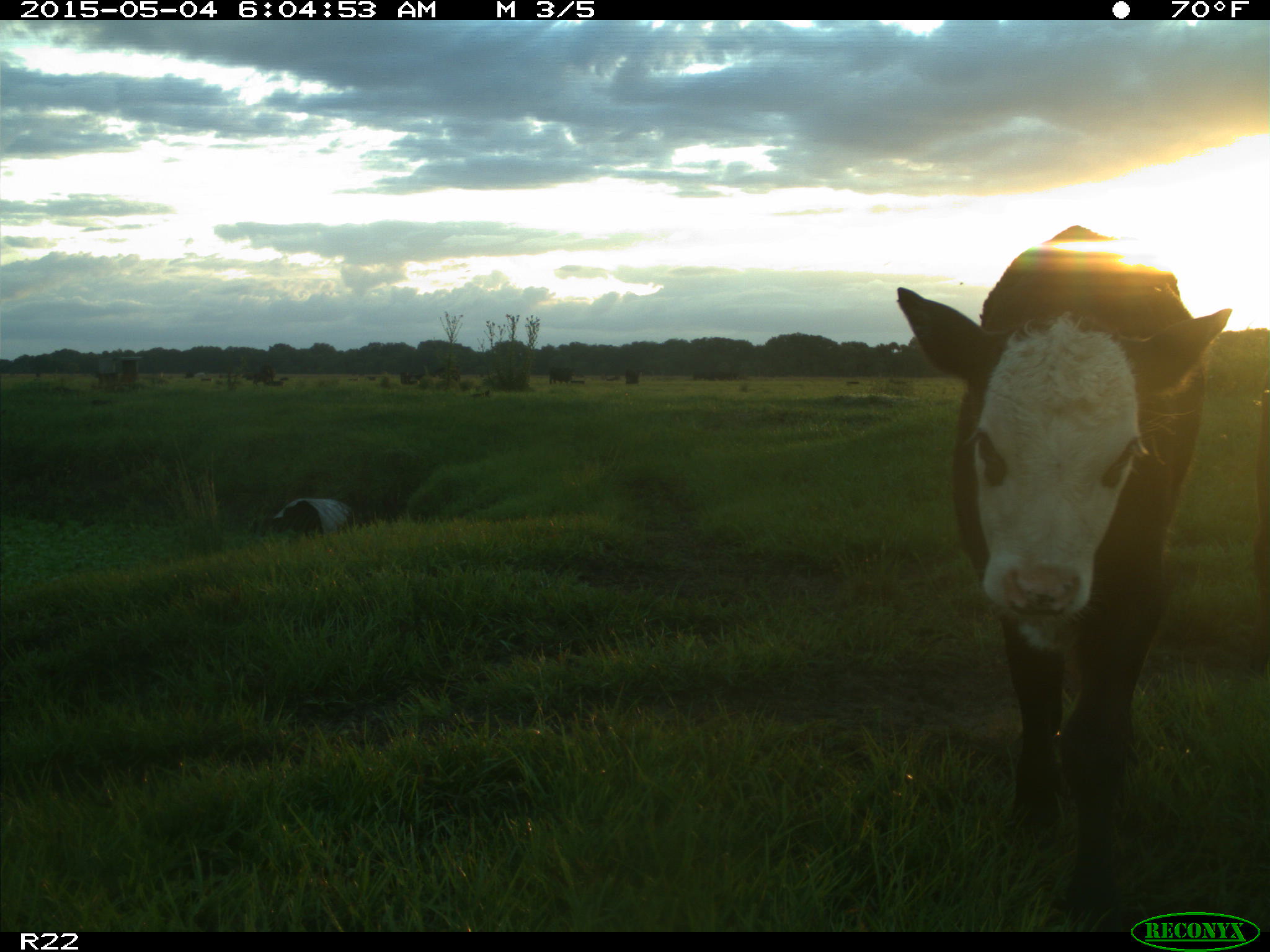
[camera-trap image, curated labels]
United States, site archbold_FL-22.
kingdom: Animalia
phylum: Chordata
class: Mammalia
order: Artiodactyla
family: Bovidae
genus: Bos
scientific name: Bos taurus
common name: domestic cow